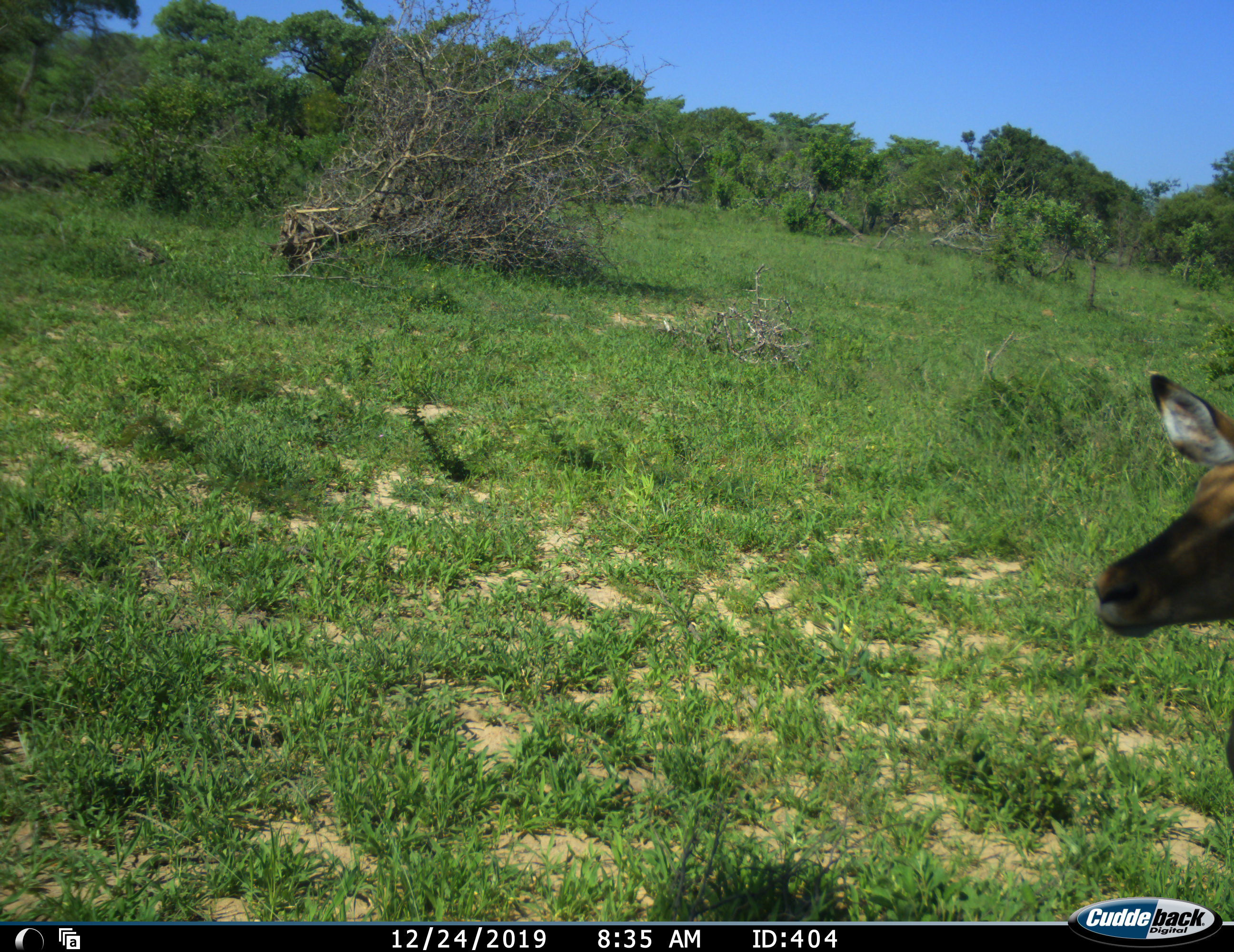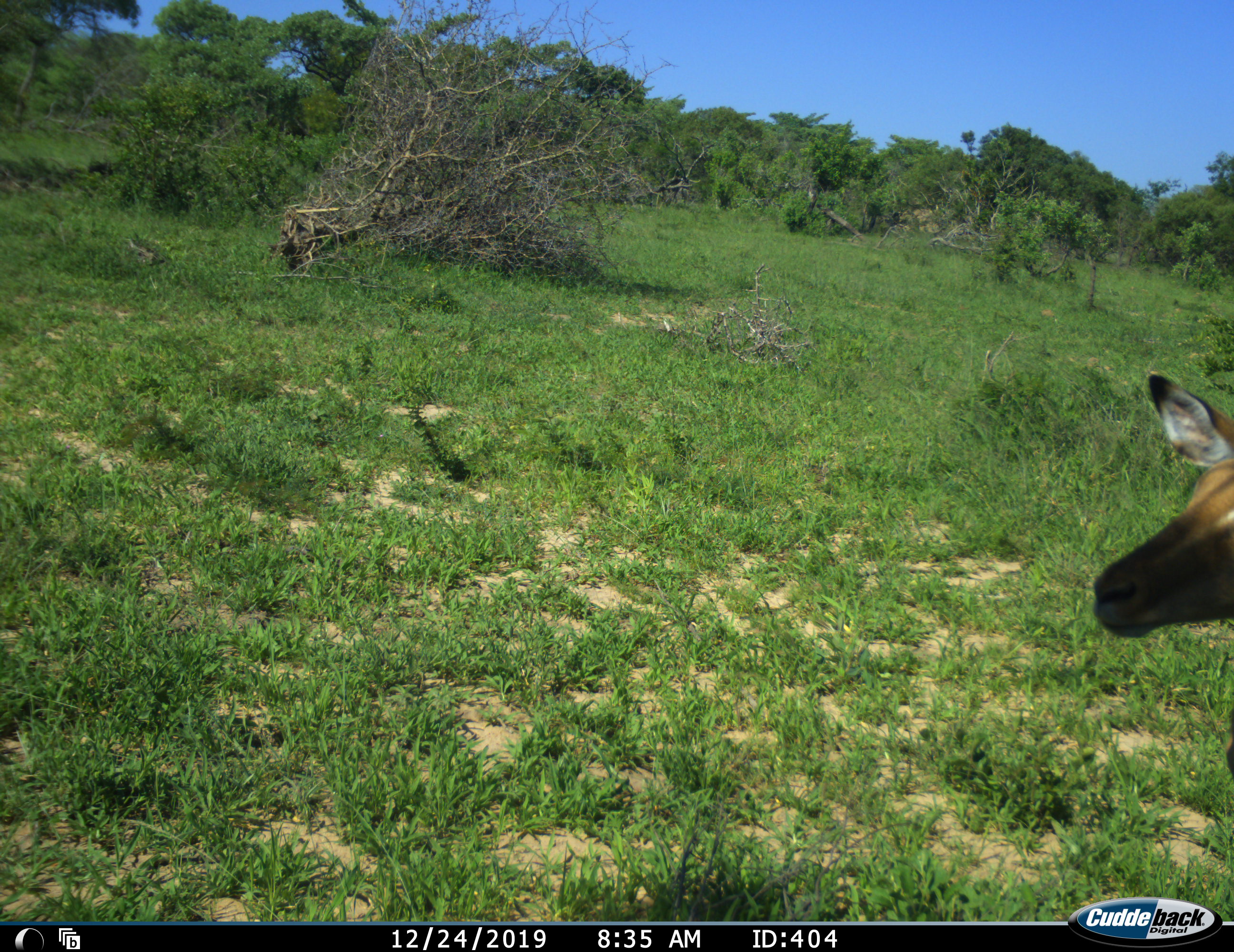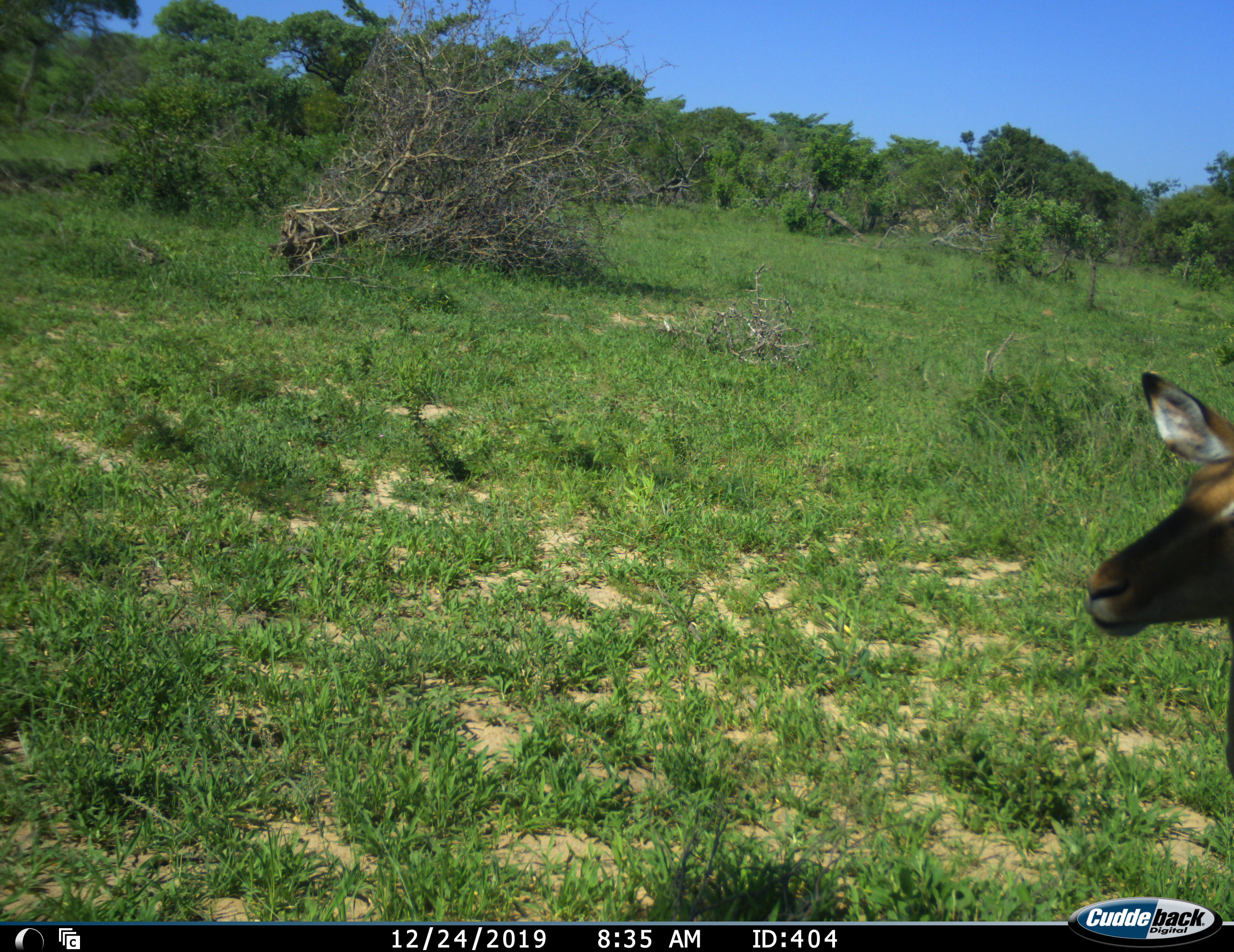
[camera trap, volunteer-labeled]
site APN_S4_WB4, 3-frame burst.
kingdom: Animalia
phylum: Chordata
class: Mammalia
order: Artiodactyla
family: Bovidae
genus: Aepyceros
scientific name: Aepyceros melampus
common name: impala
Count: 1.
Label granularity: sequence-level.